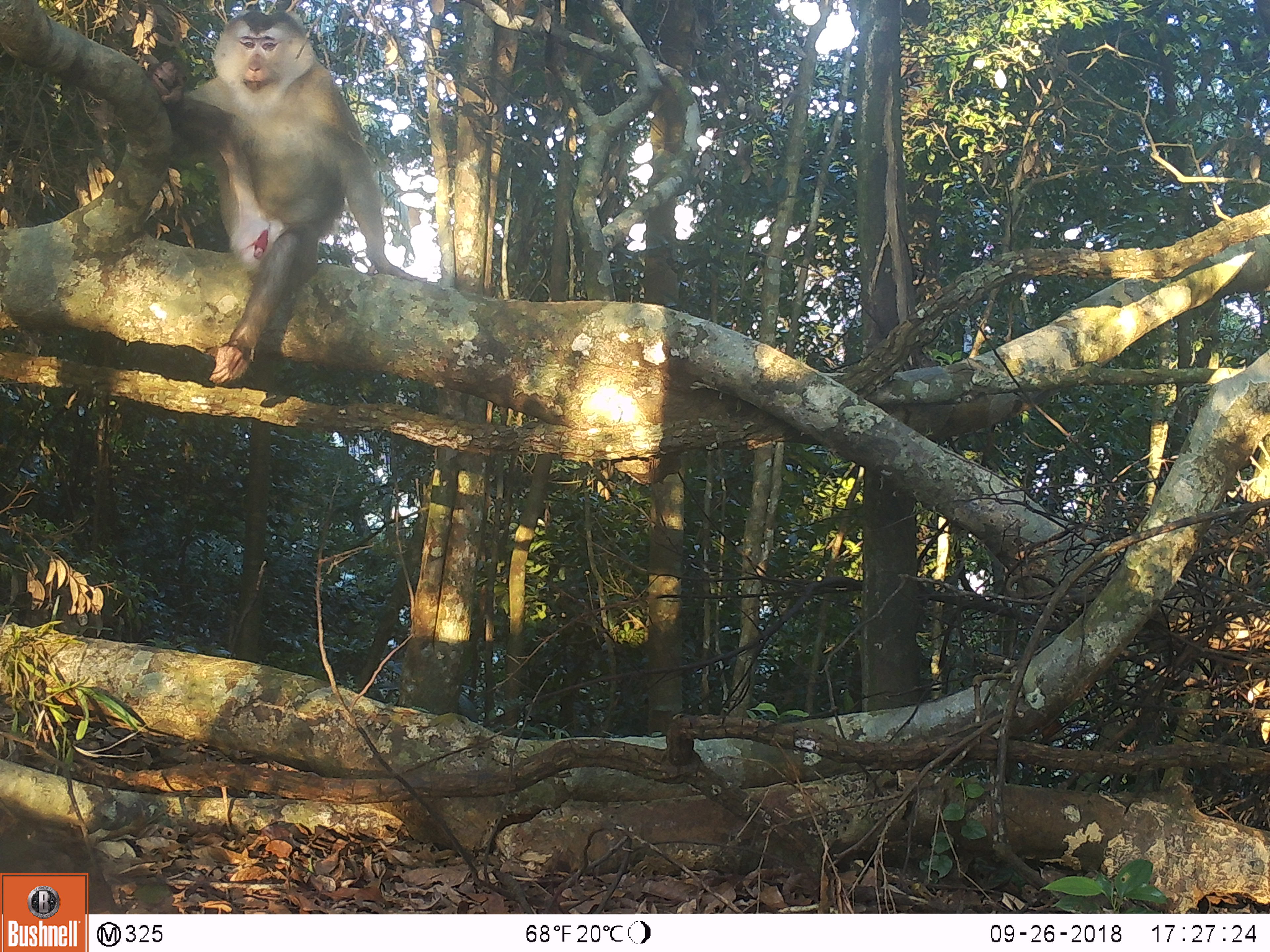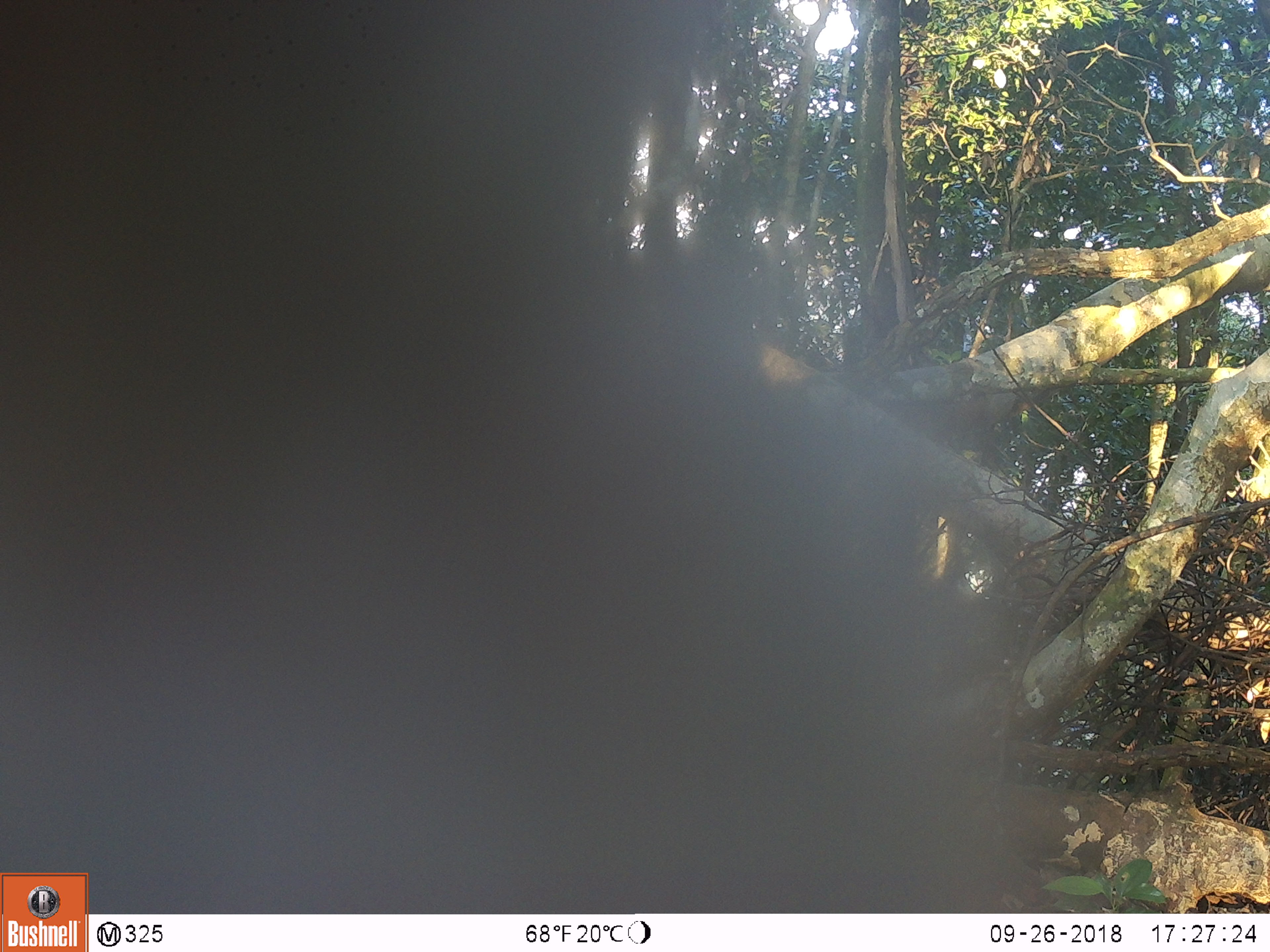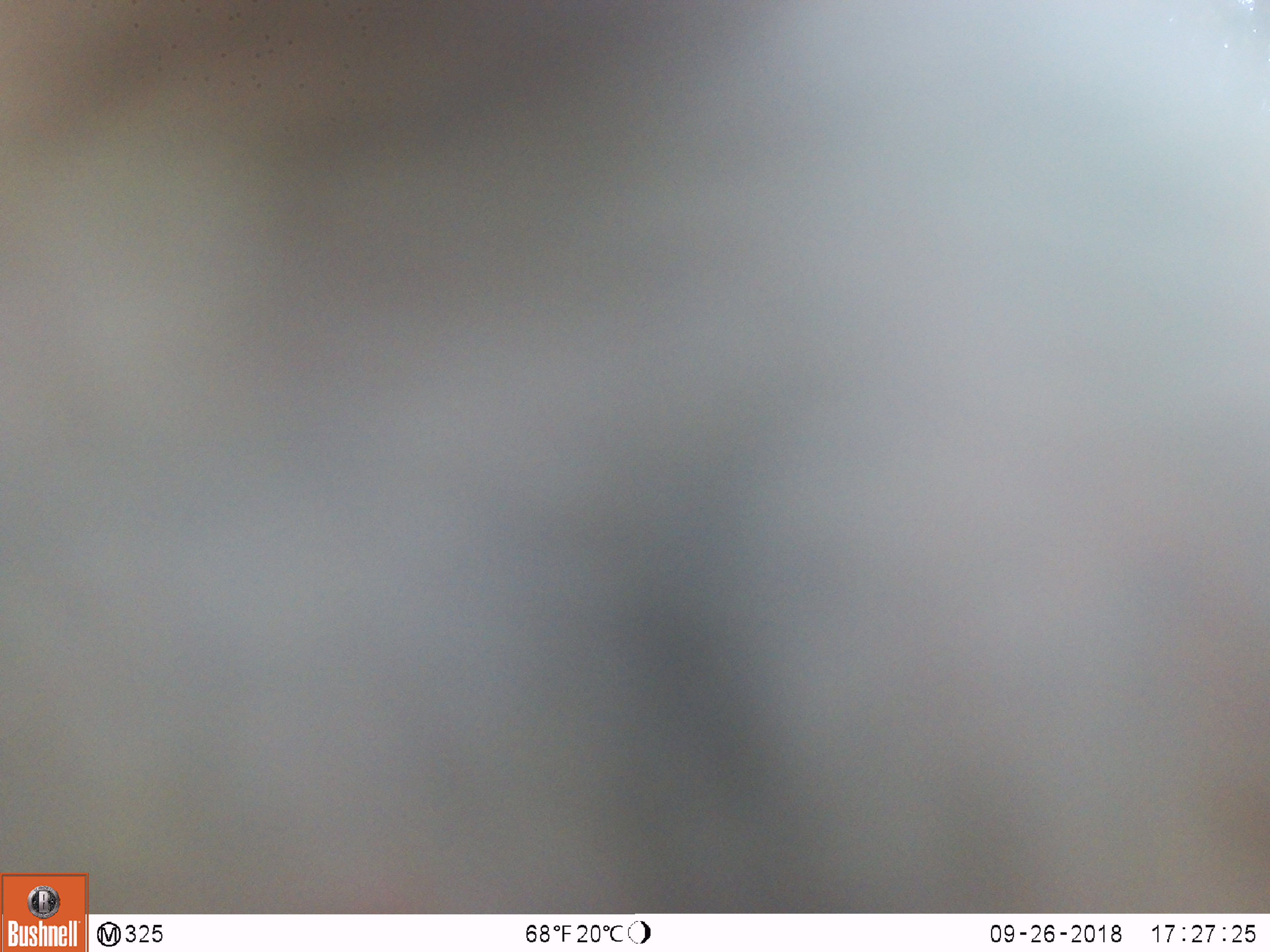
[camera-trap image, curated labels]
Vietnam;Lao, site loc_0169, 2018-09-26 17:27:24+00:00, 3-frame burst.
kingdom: Animalia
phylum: Chordata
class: Mammalia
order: Primates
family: Cercopithecidae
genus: Macaca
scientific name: Macaca nemestrina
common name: pig-tailed macaque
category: pig tailed macaque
Pig tailed macaque (pig-tailed macaque) (Macaca nemestrina). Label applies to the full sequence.